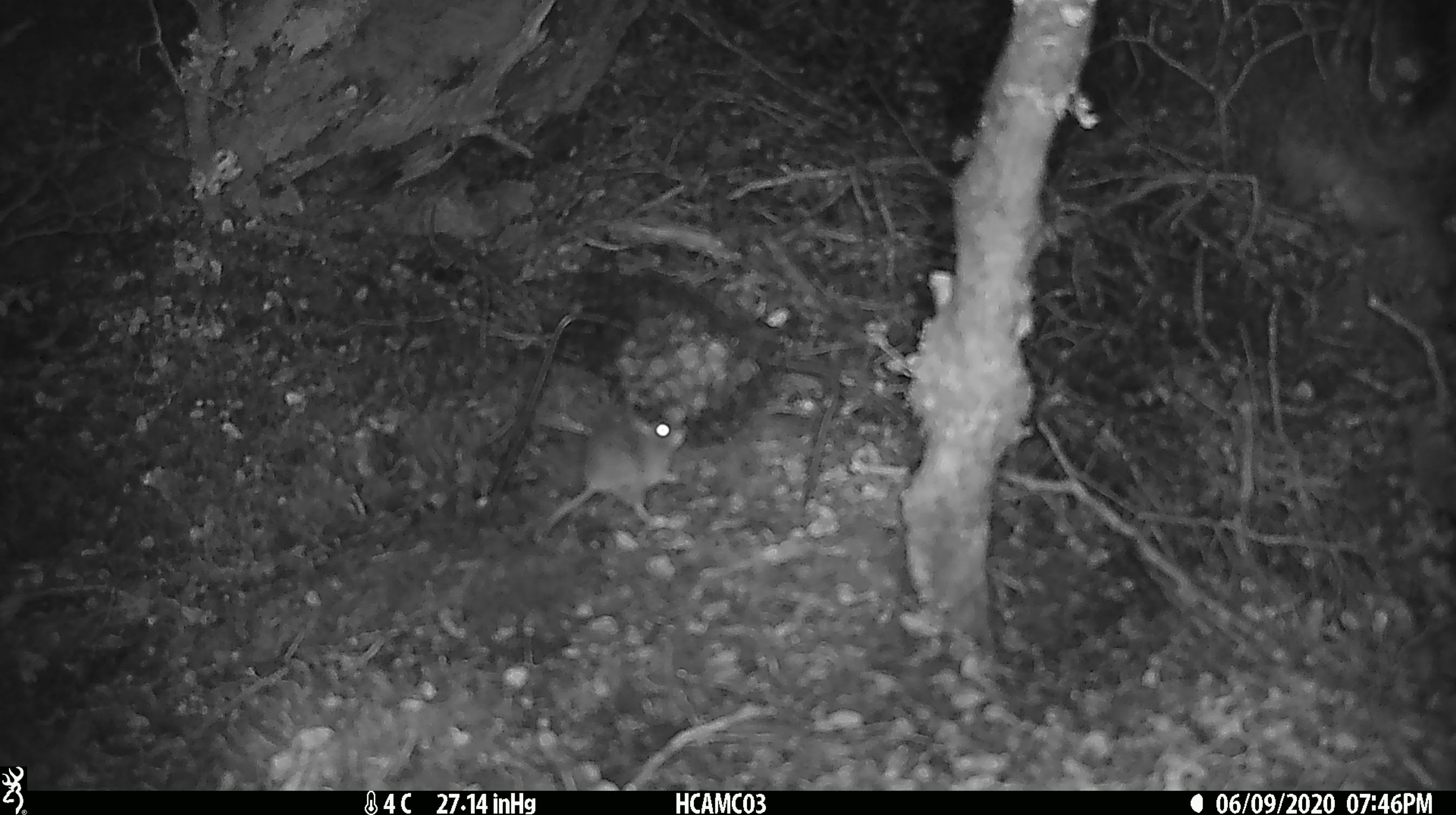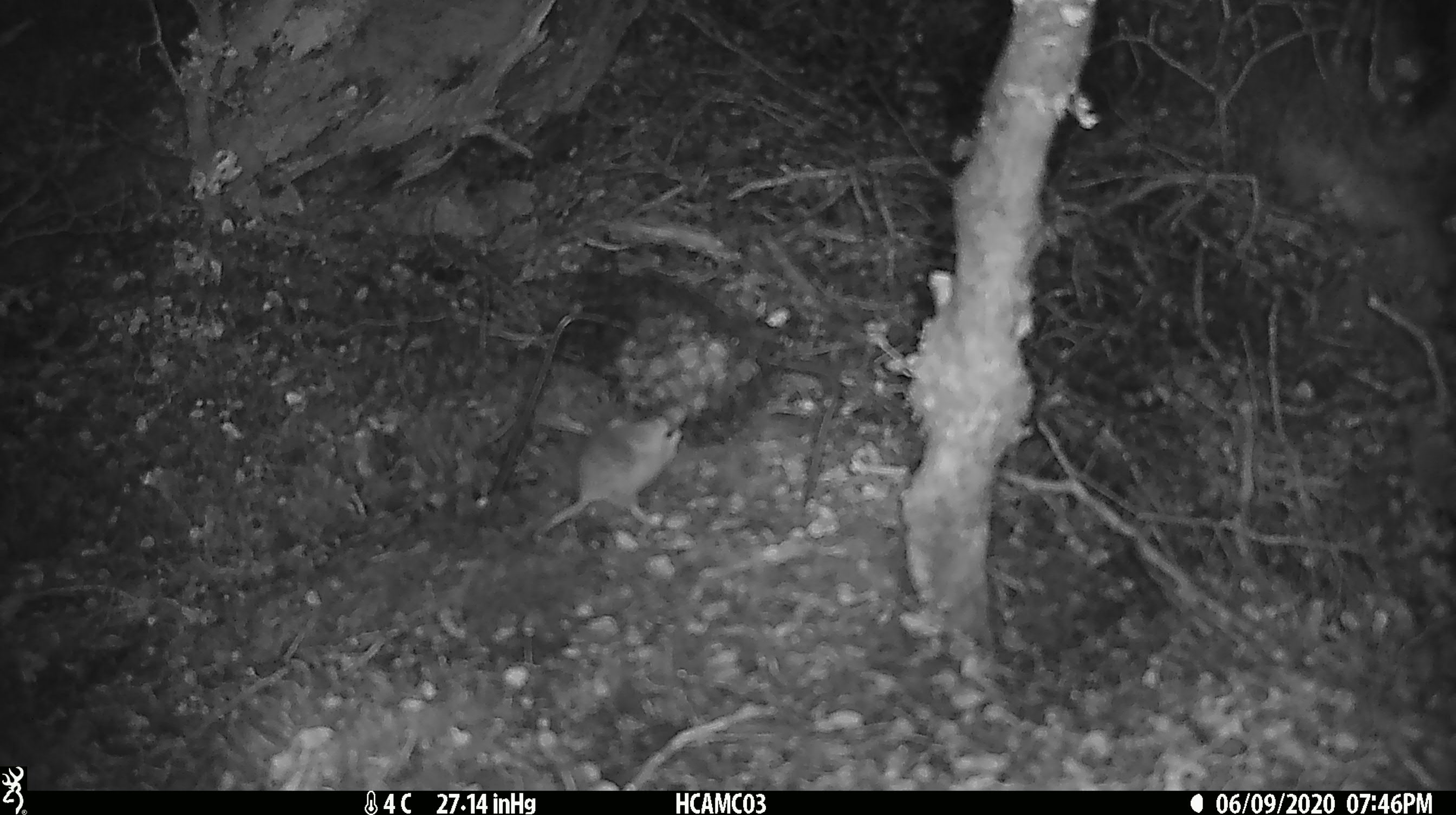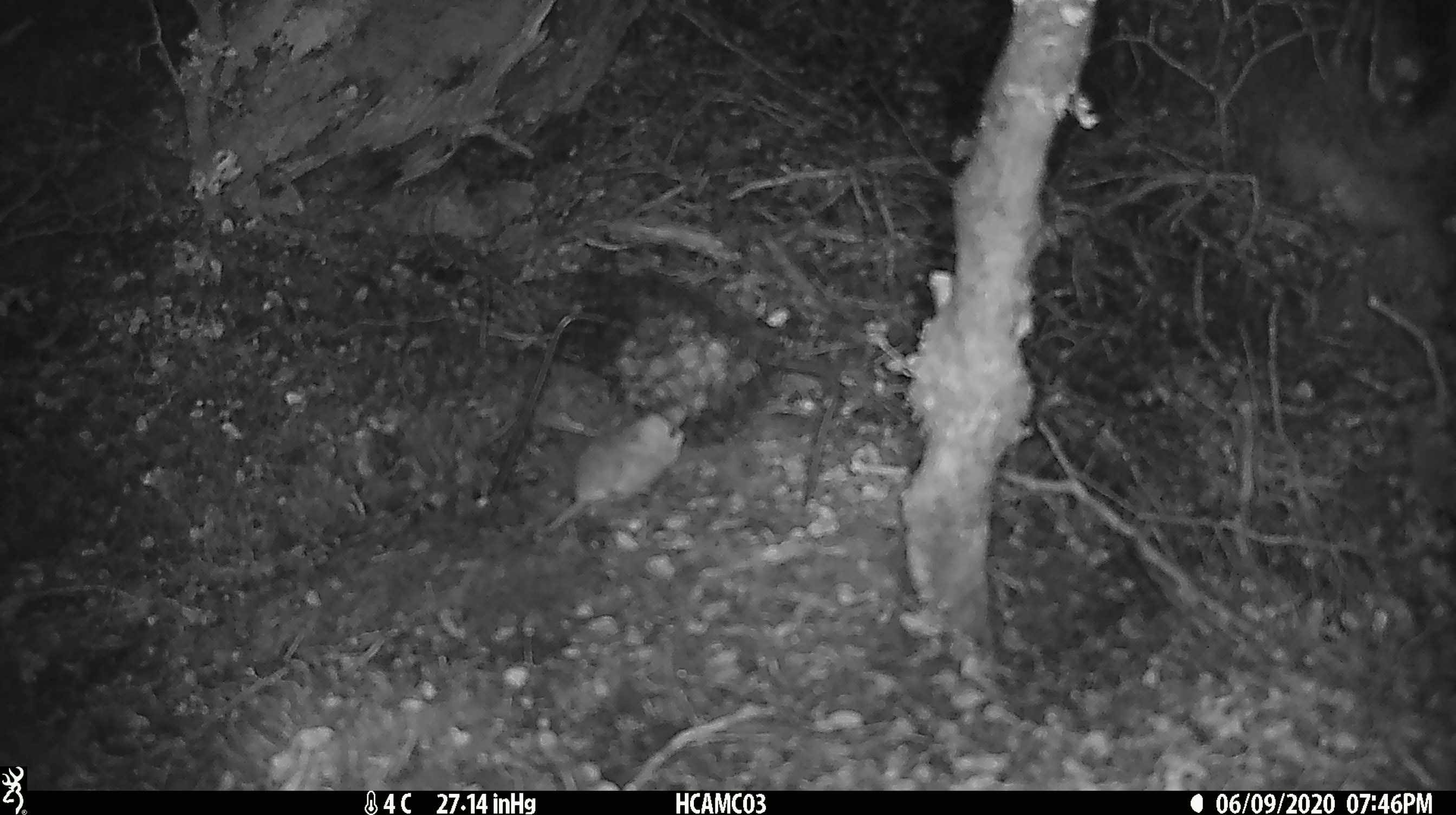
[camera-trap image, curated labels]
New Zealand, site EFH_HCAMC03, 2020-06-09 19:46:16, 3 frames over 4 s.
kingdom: Animalia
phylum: Chordata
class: Mammalia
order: Rodentia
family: Muridae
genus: Mus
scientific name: Mus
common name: mouse